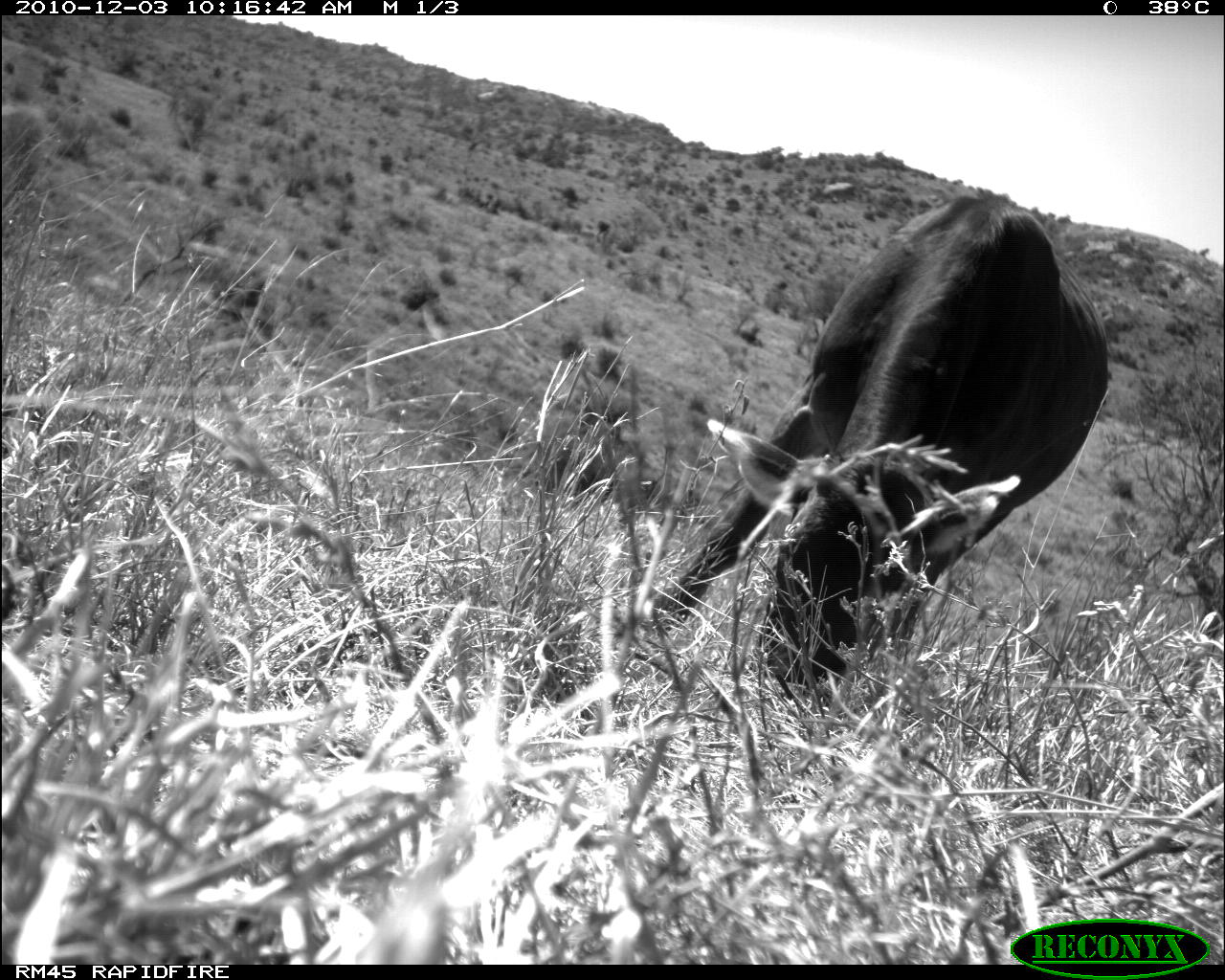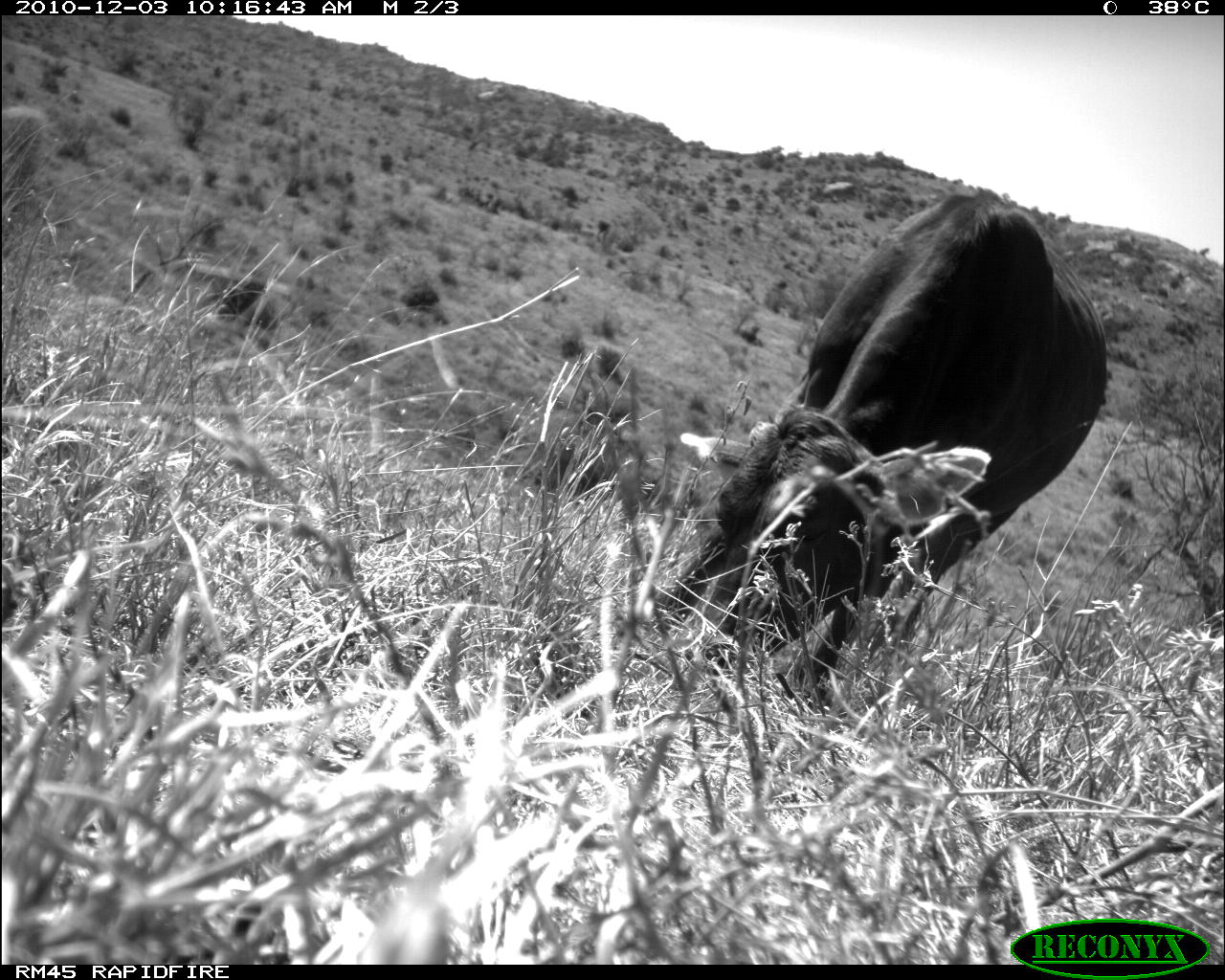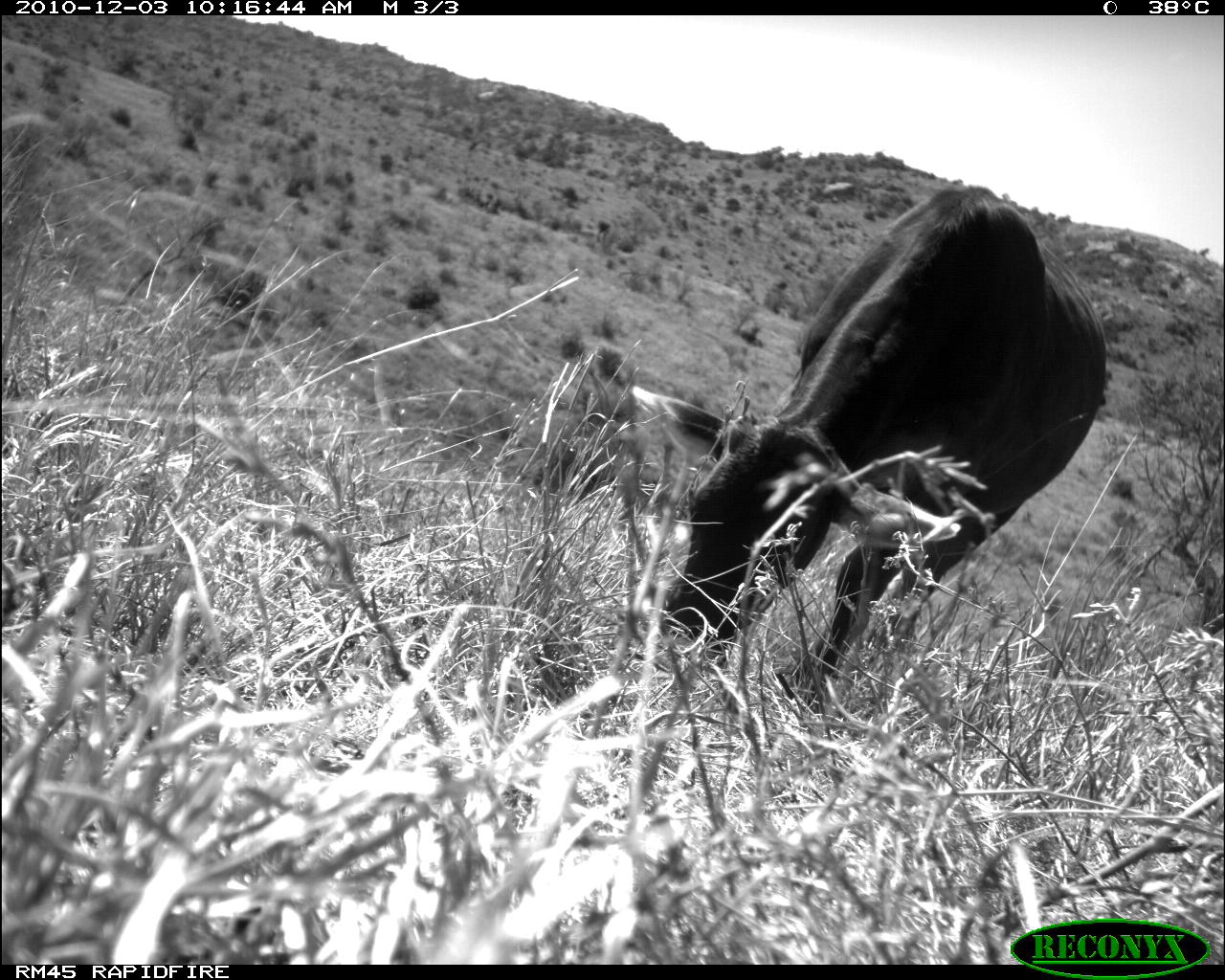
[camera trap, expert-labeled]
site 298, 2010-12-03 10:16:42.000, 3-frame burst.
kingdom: Animalia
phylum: Chordata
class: Mammalia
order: Artiodactyla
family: Bovidae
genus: Bos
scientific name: Bos taurus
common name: domestic cattle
Bos taurus (domestic cattle), count 1.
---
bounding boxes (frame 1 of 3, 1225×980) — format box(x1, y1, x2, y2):
bos taurus: box(651, 193, 1109, 687)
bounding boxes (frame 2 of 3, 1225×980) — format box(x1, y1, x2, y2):
bos taurus: box(650, 190, 1107, 708)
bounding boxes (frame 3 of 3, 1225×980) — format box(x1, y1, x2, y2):
bos taurus: box(630, 185, 1107, 706)